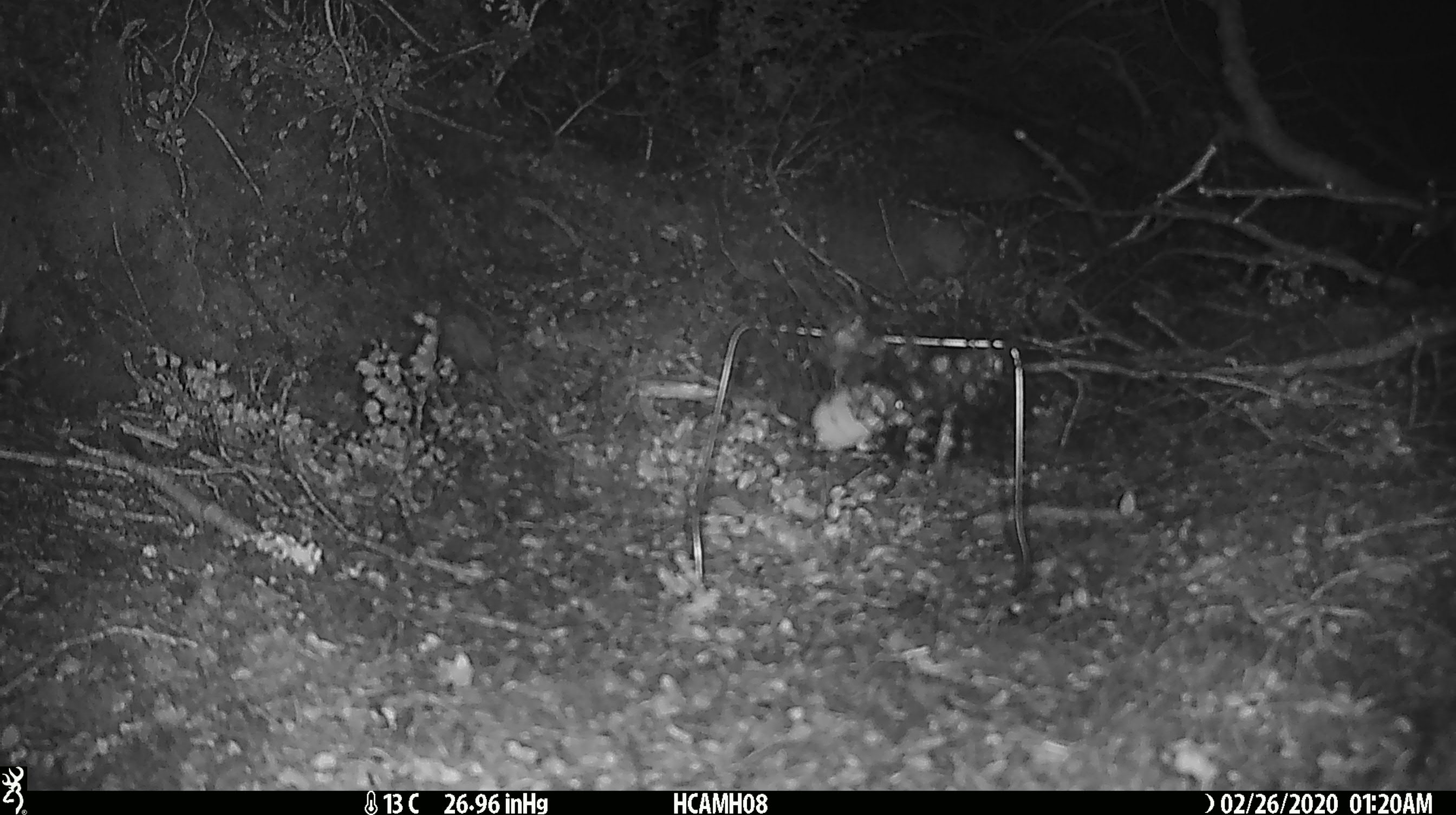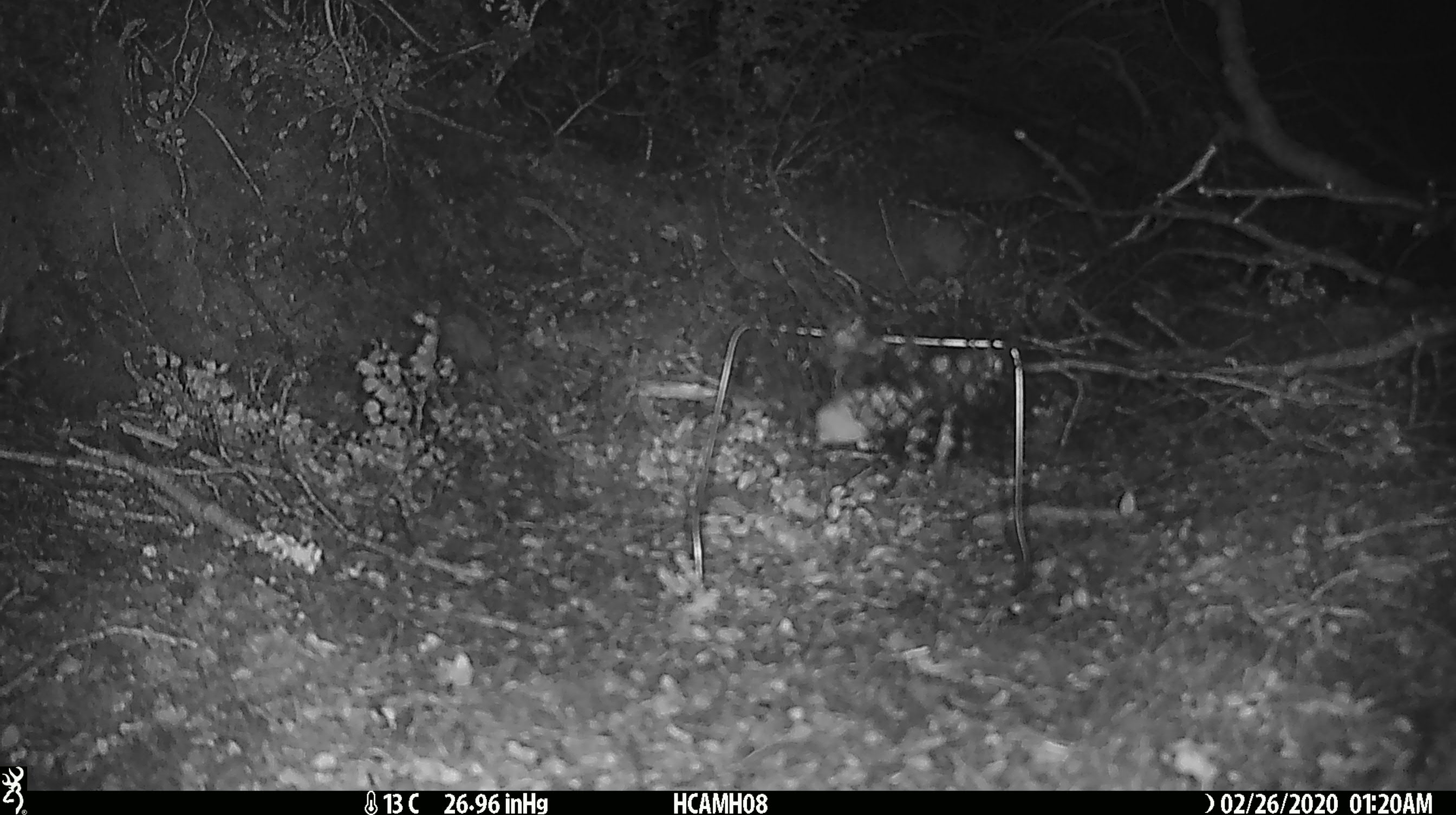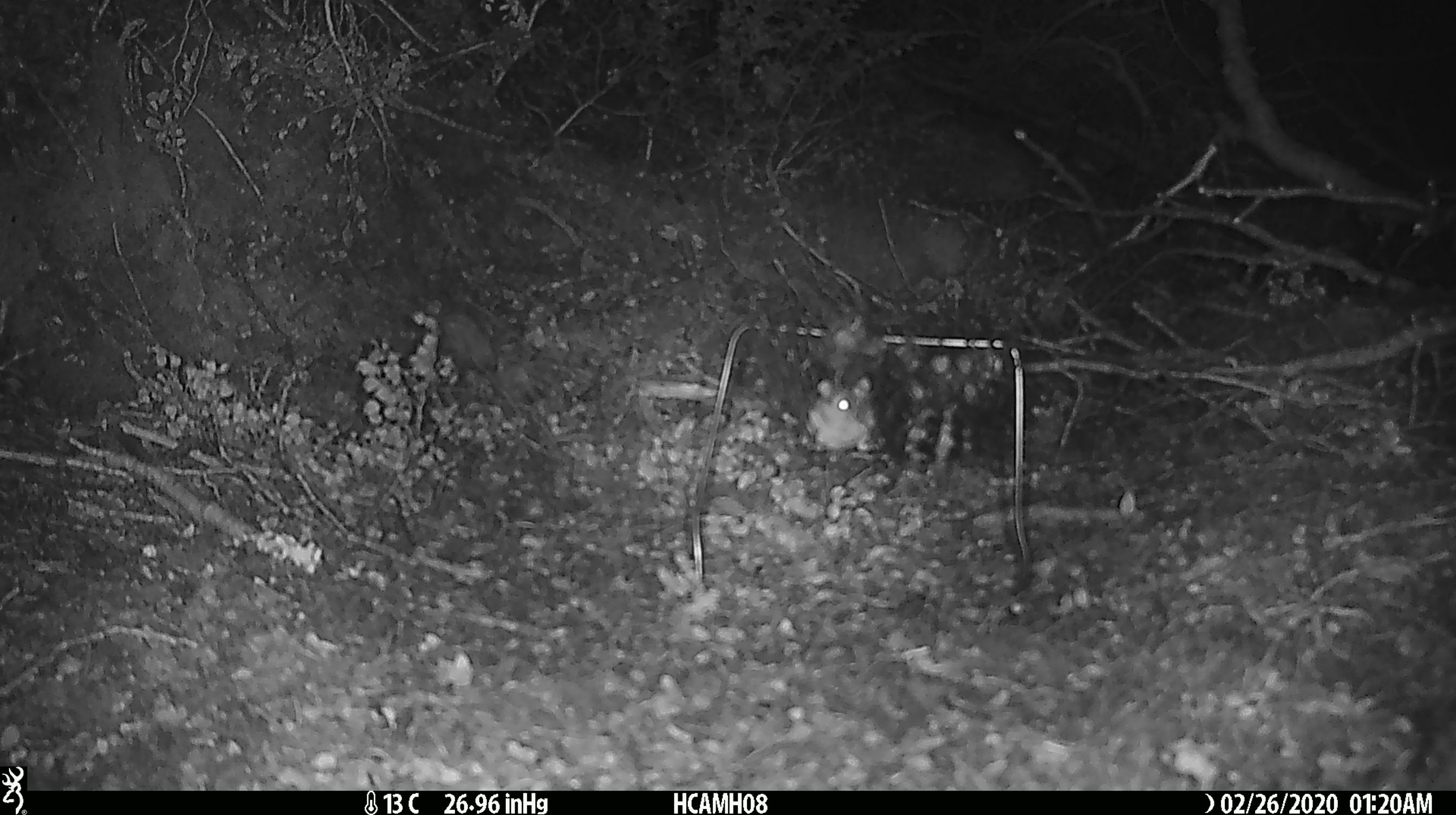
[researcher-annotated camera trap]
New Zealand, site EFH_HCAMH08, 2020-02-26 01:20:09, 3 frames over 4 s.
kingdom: Animalia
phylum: Chordata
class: Mammalia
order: Rodentia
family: Muridae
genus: Mus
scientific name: Mus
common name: mouse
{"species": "mouse (Mus)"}